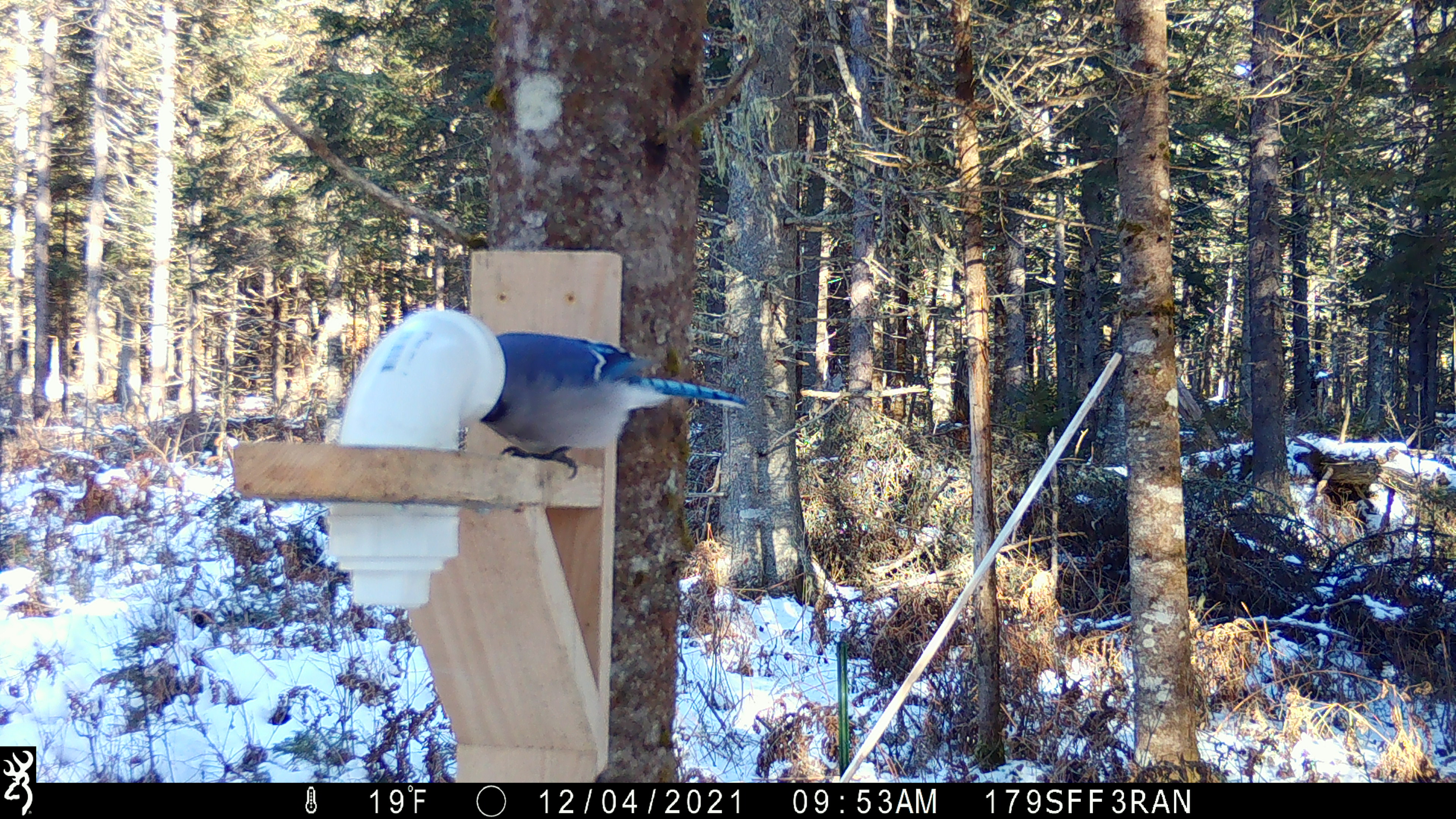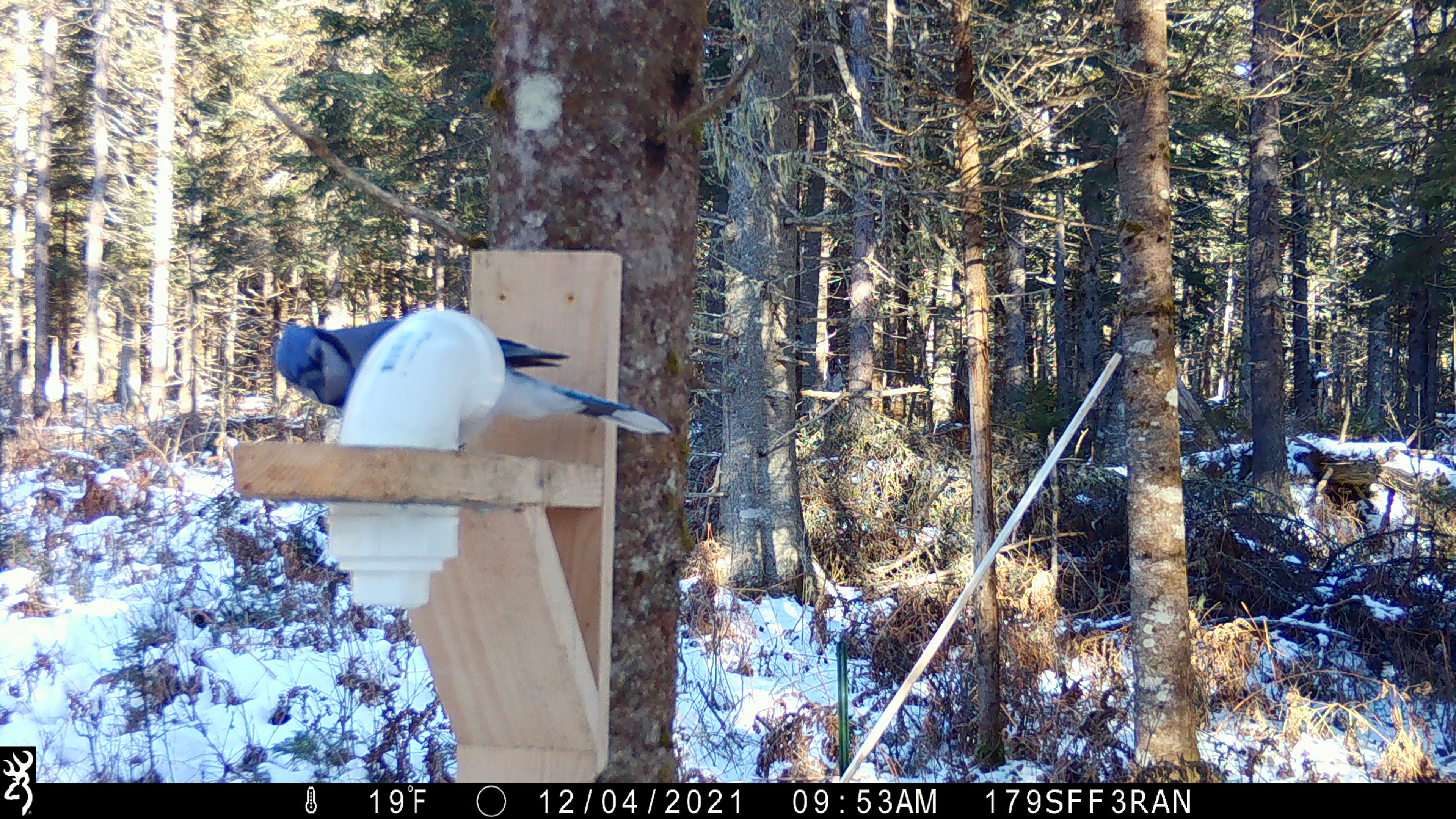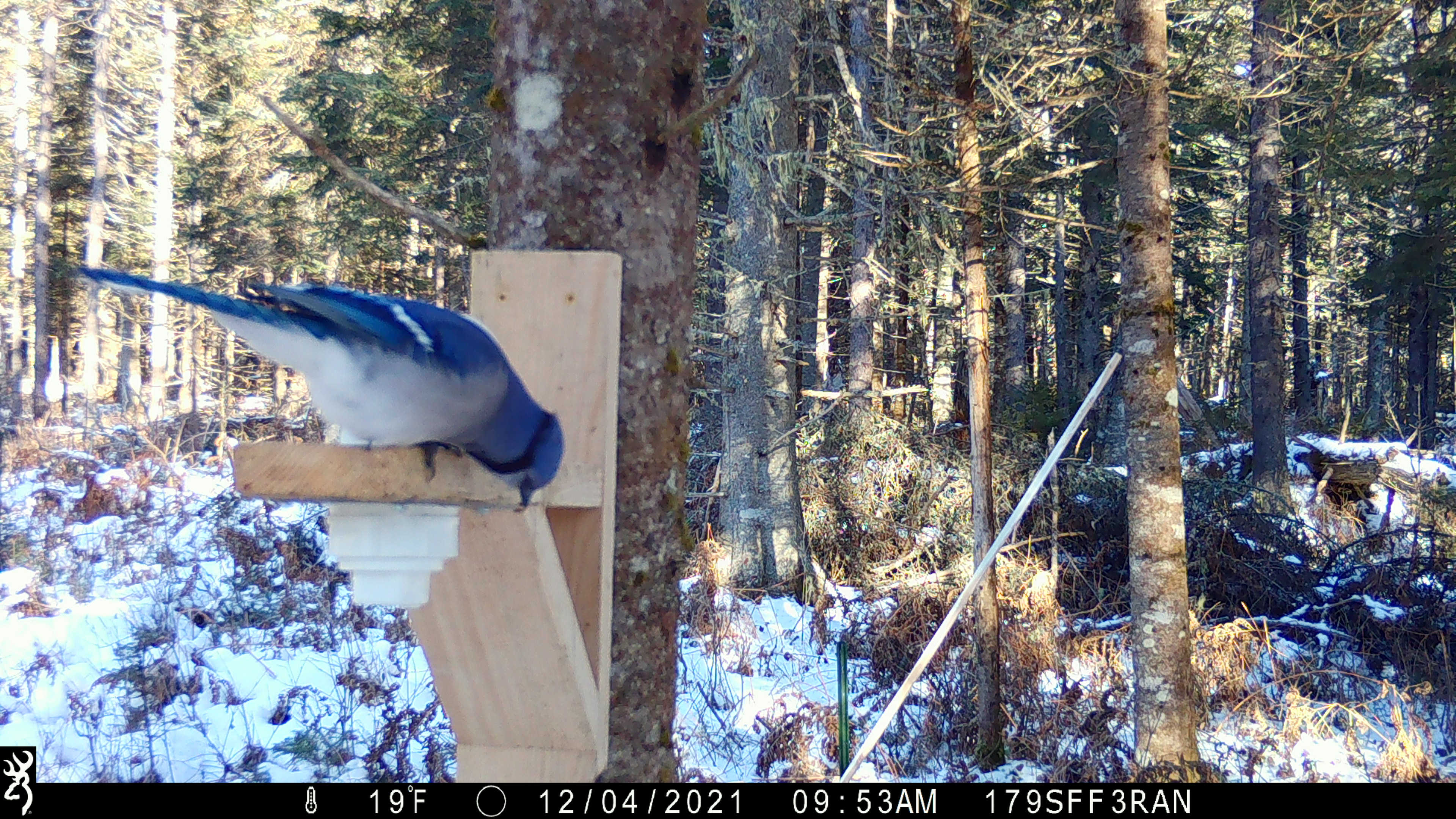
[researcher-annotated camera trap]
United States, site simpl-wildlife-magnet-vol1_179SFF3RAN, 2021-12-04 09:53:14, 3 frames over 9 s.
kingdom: Animalia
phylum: Chordata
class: Aves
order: Passeriformes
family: Corvidae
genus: Cyanocitta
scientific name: Cyanocitta cristata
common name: blue jay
Blue jay (Cyanocitta cristata).